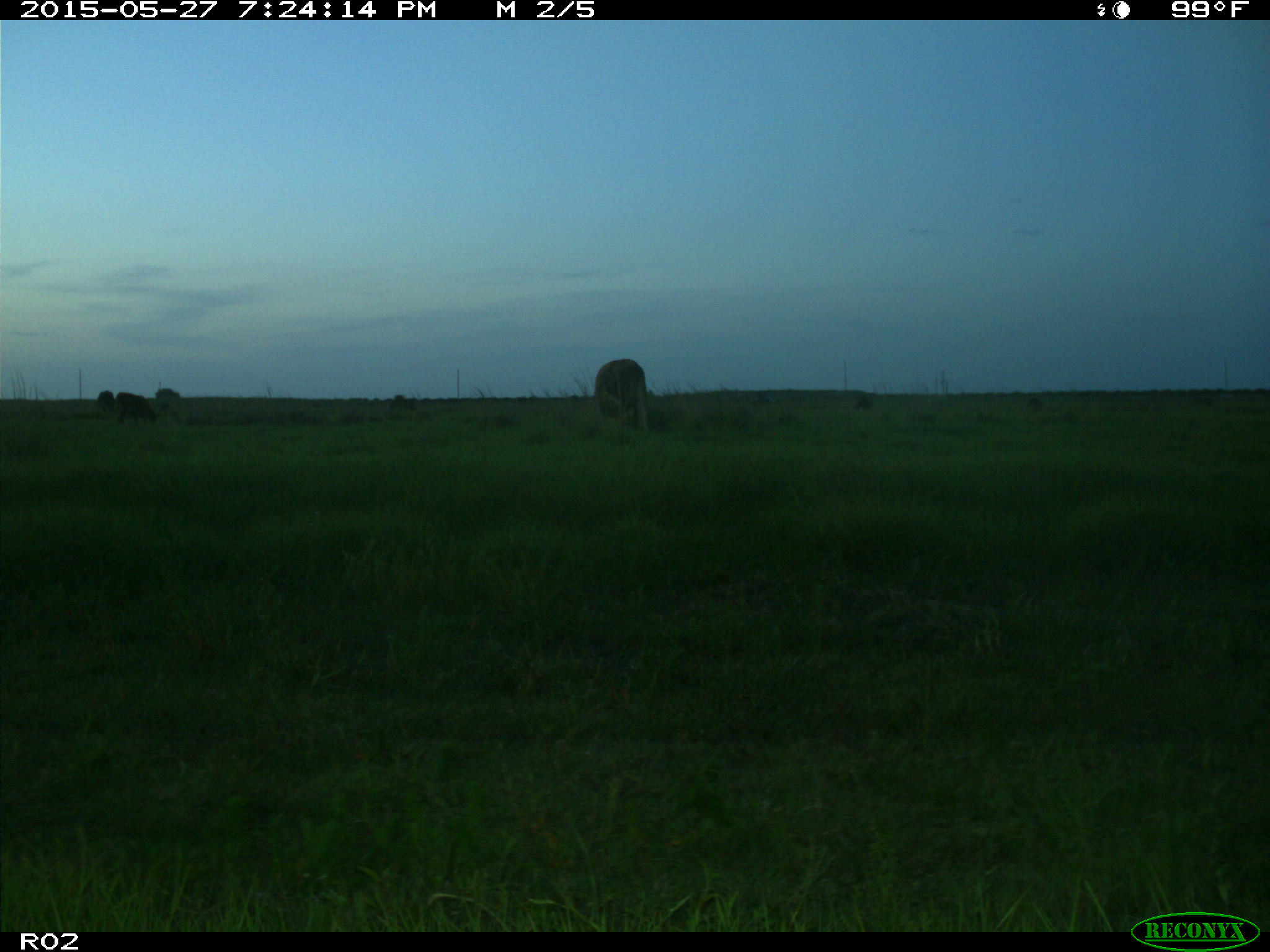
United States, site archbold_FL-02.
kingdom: Animalia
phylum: Chordata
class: Mammalia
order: Artiodactyla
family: Bovidae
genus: Bos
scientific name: Bos taurus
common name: domestic cow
Bos taurus (domestic cow).